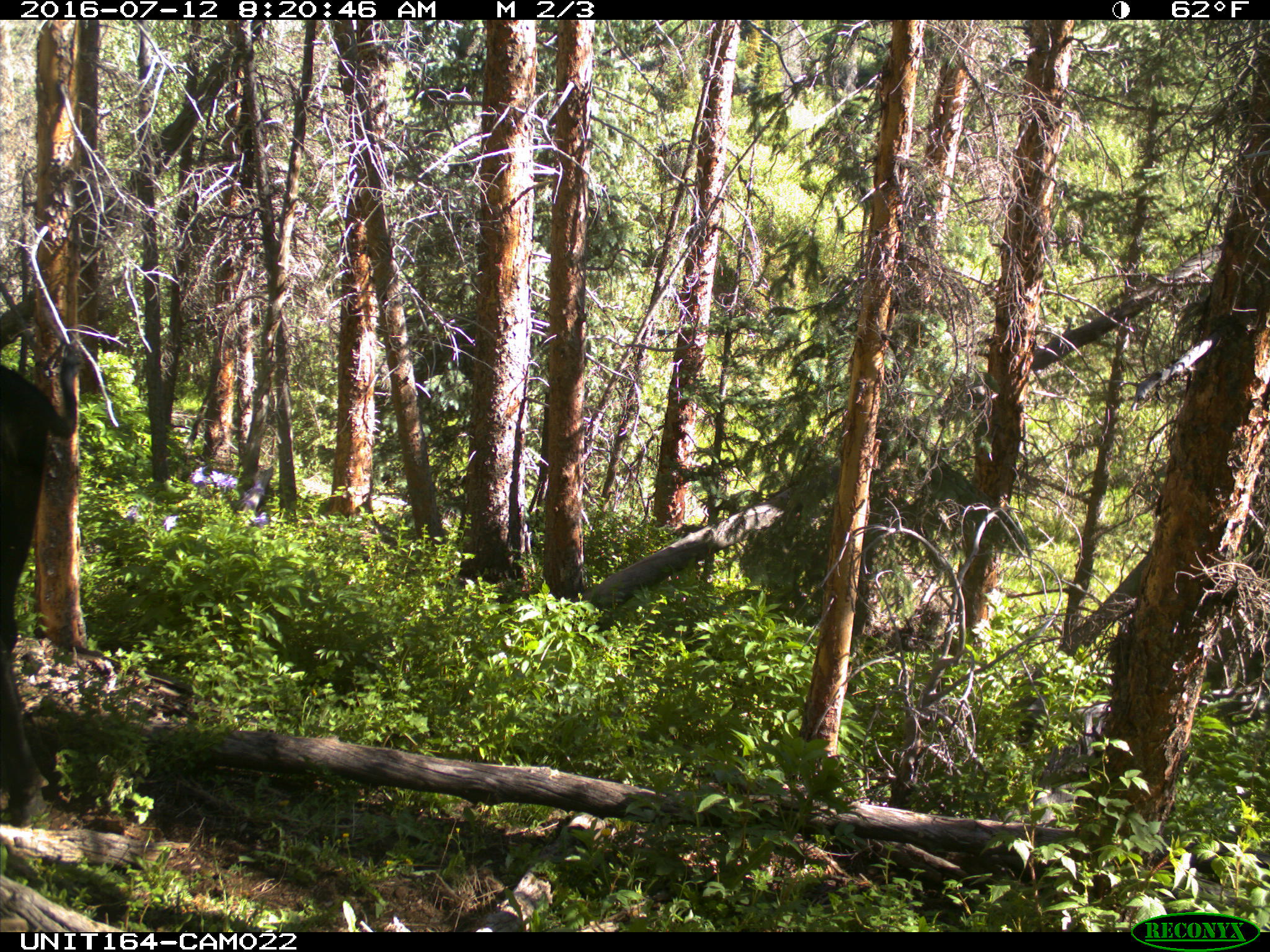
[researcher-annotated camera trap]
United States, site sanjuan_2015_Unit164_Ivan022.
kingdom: Animalia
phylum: Chordata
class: Mammalia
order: Artiodactyla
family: Bovidae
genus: Bos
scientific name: Bos taurus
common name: domestic cow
Bos taurus (domestic cow).